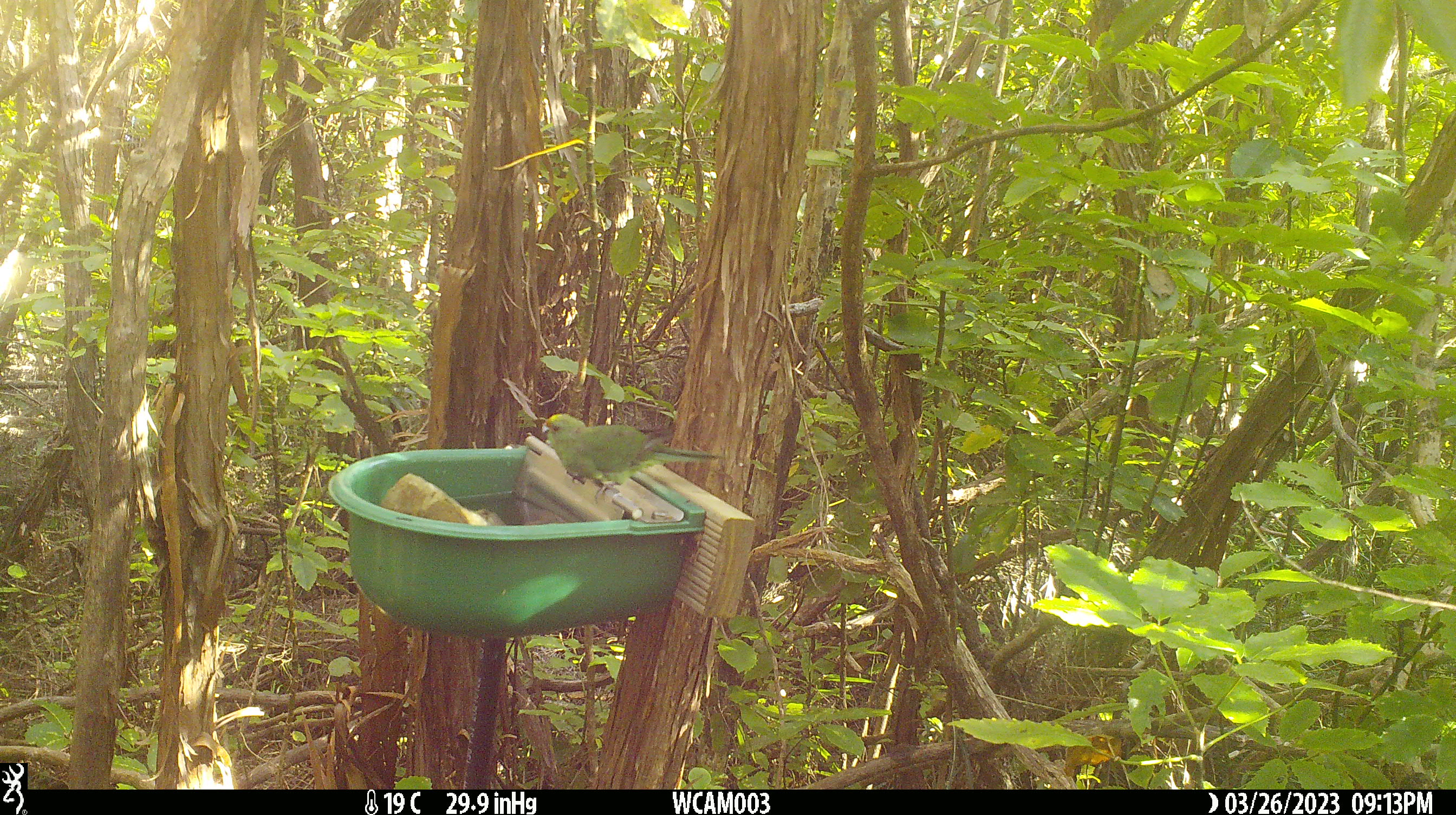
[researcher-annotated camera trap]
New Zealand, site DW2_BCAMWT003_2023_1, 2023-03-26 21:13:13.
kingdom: Animalia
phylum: Chordata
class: Aves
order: Psittaciformes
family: Psittaculidae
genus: Cyanoramphus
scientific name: Cyanoramphus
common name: parakeet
Parakeet (Cyanoramphus).